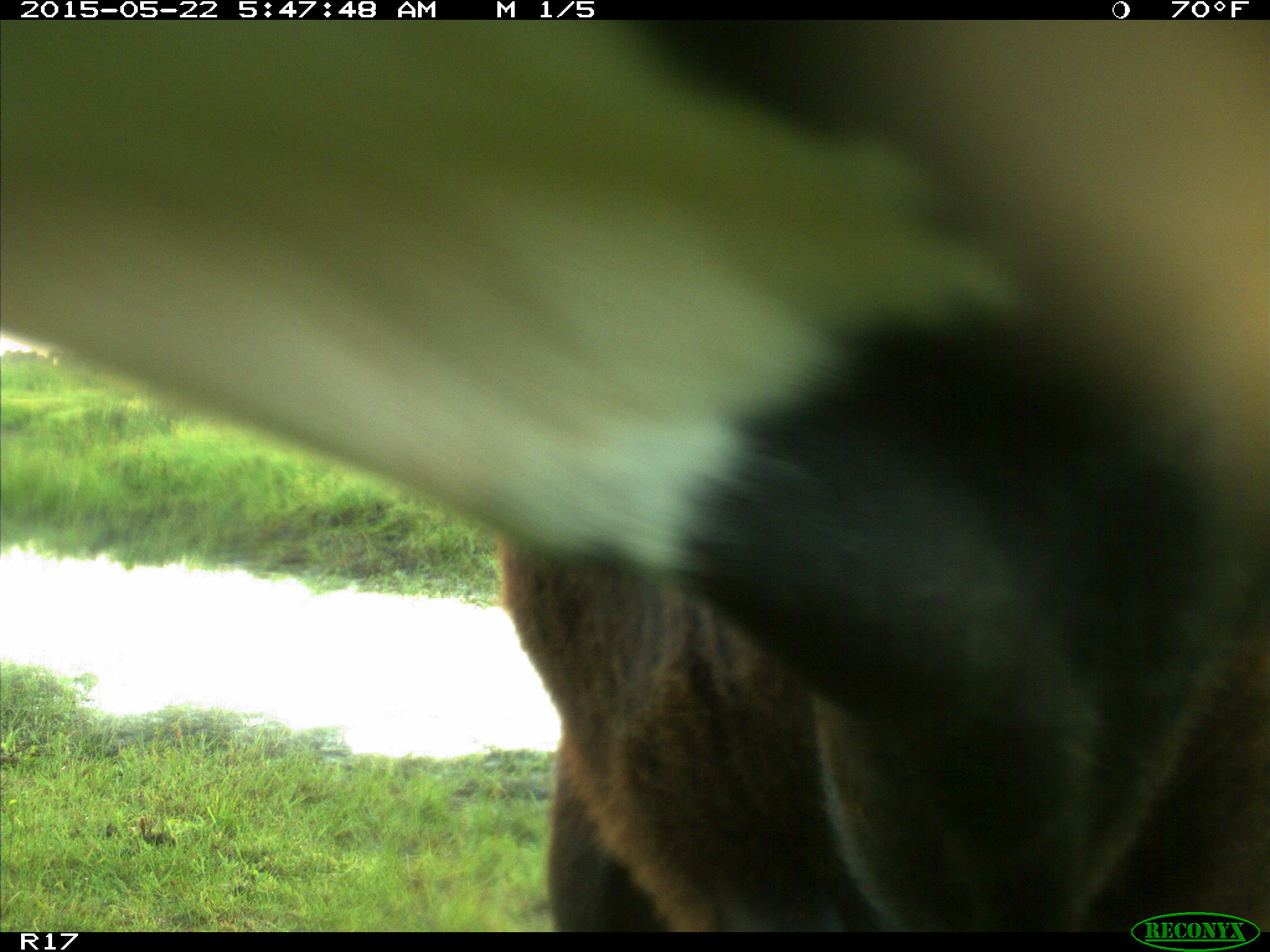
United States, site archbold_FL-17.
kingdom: Animalia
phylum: Chordata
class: Mammalia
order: Artiodactyla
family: Bovidae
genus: Bos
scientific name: Bos taurus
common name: domestic cow